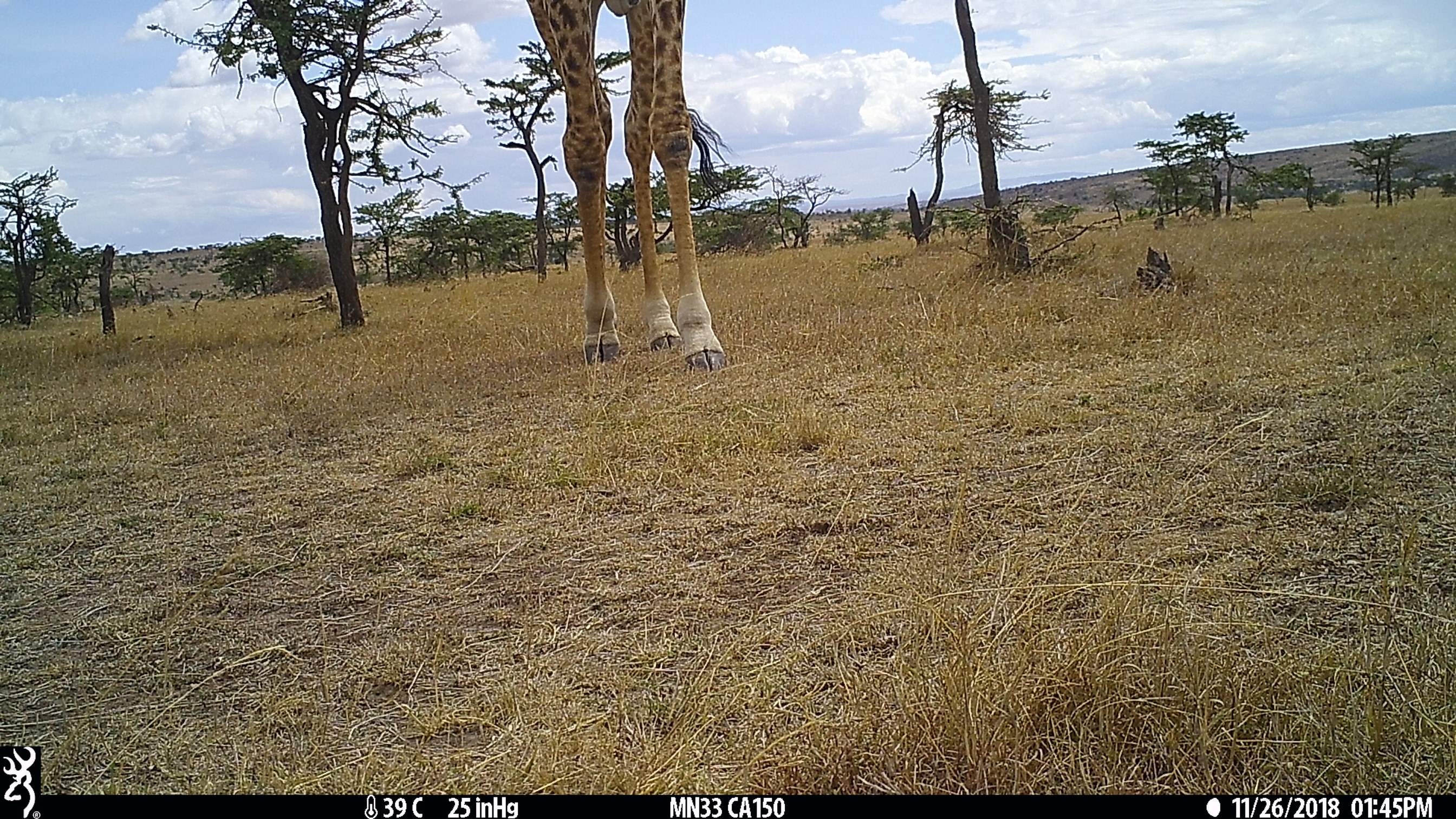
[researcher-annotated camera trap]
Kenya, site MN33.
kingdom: Animalia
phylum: Chordata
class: Mammalia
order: Artiodactyla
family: Giraffidae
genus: Giraffa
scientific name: Giraffa camelopardalis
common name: northern giraffe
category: giraffe